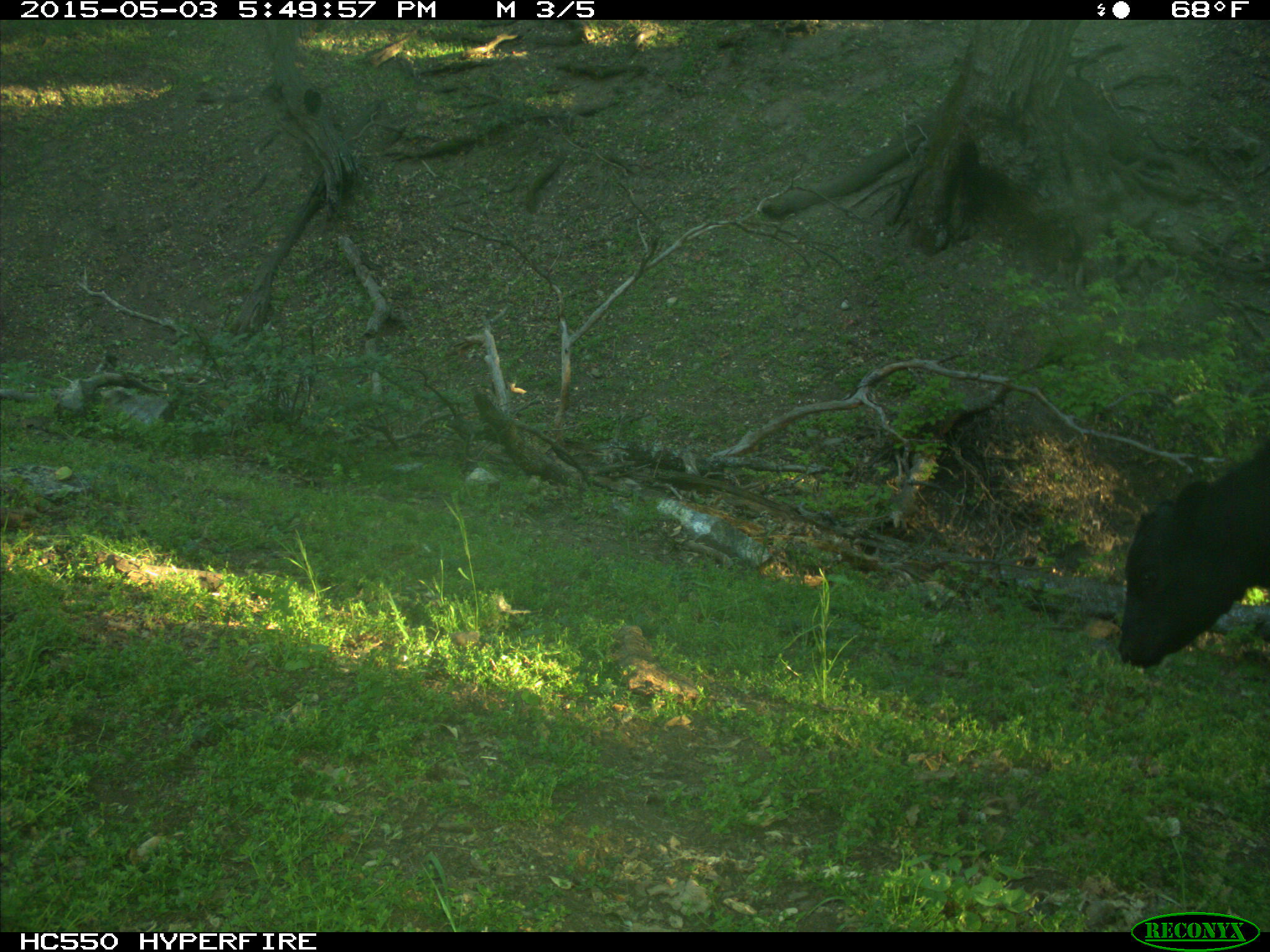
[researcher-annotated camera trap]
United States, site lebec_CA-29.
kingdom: Animalia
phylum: Chordata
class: Mammalia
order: Artiodactyla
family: Bovidae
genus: Bos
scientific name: Bos taurus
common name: domestic cow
Bos taurus (domestic cow).